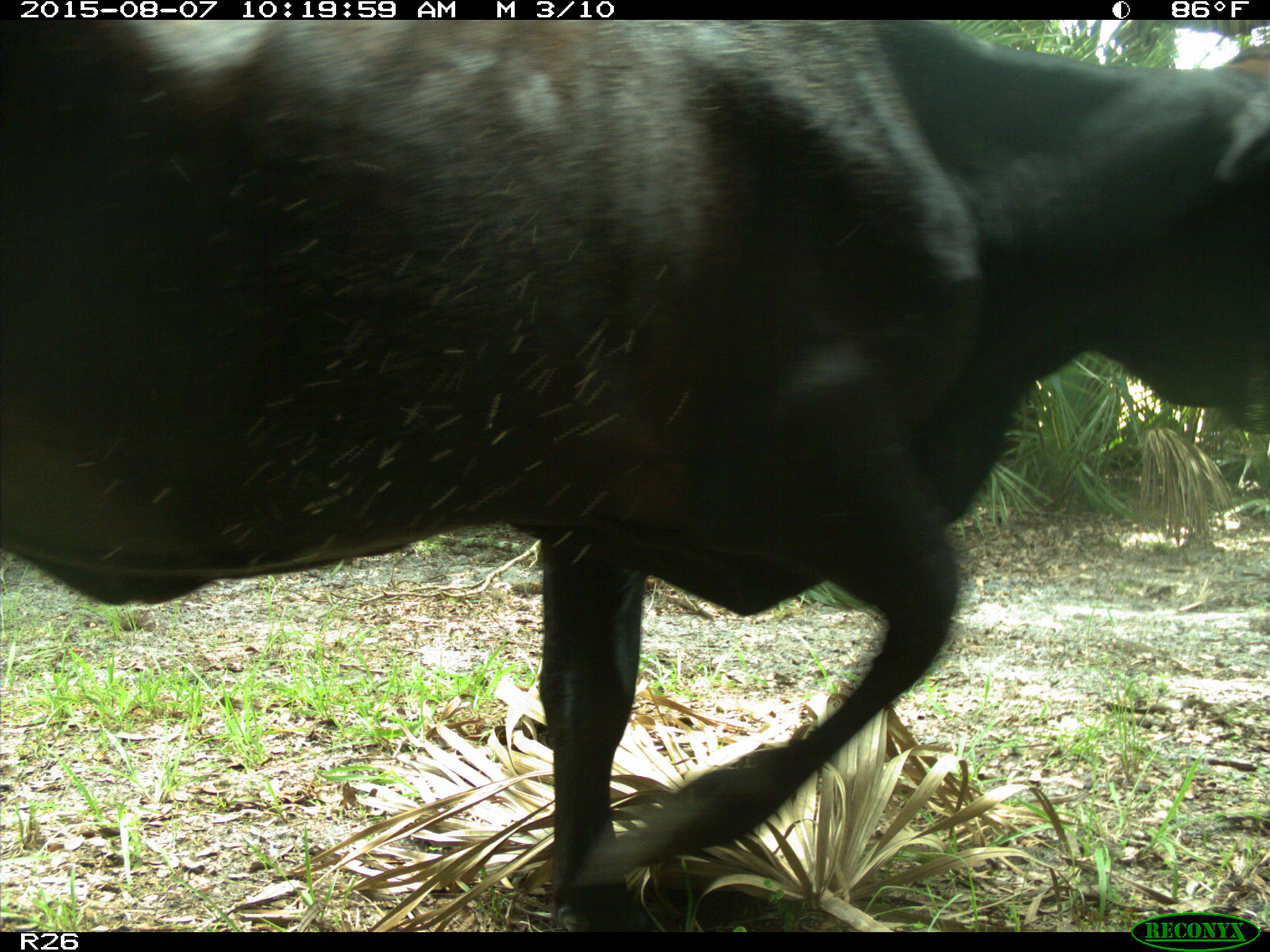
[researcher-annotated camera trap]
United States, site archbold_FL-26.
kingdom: Animalia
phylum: Chordata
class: Mammalia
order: Artiodactyla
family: Bovidae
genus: Bos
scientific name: Bos taurus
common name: domestic cow